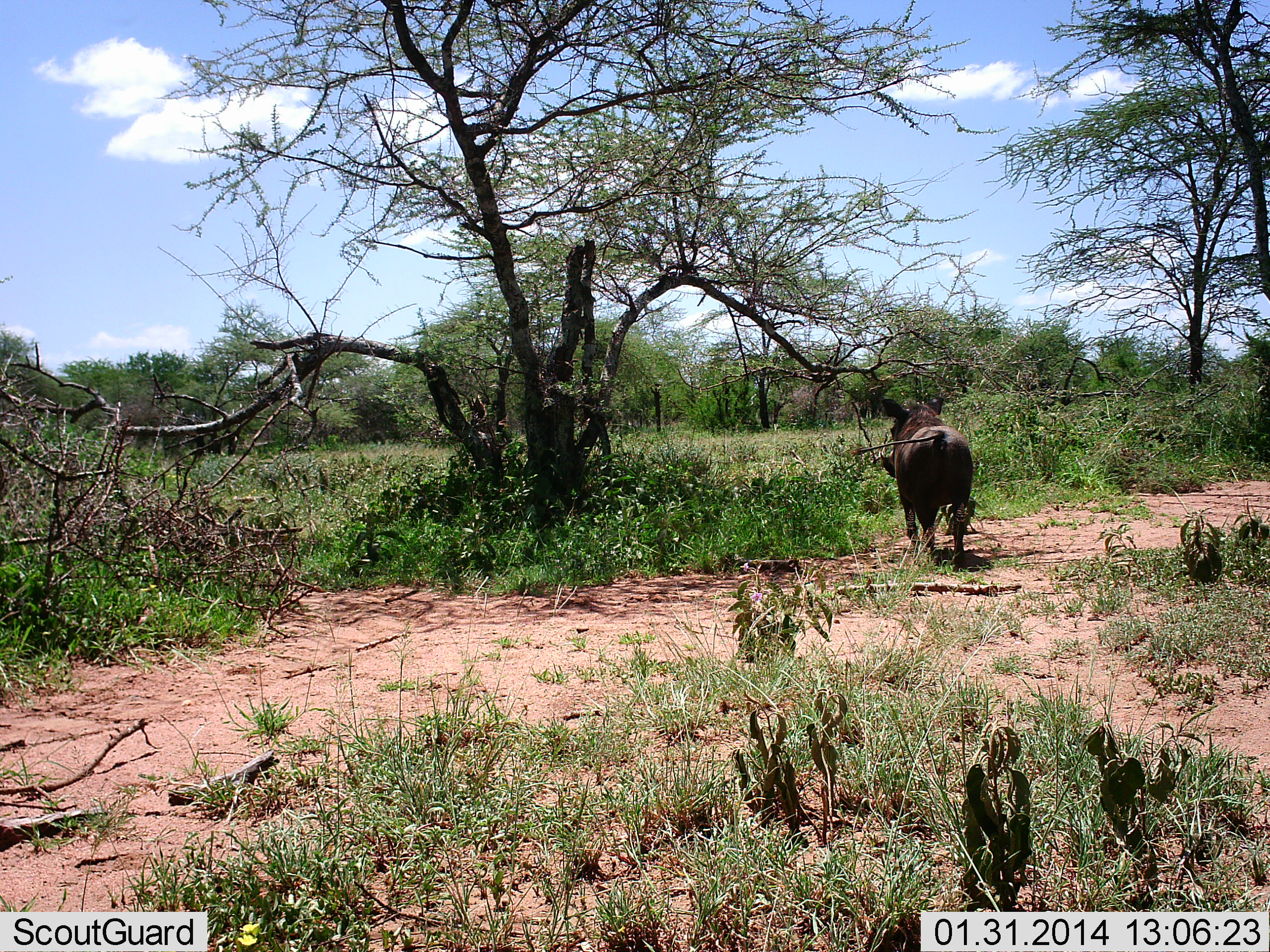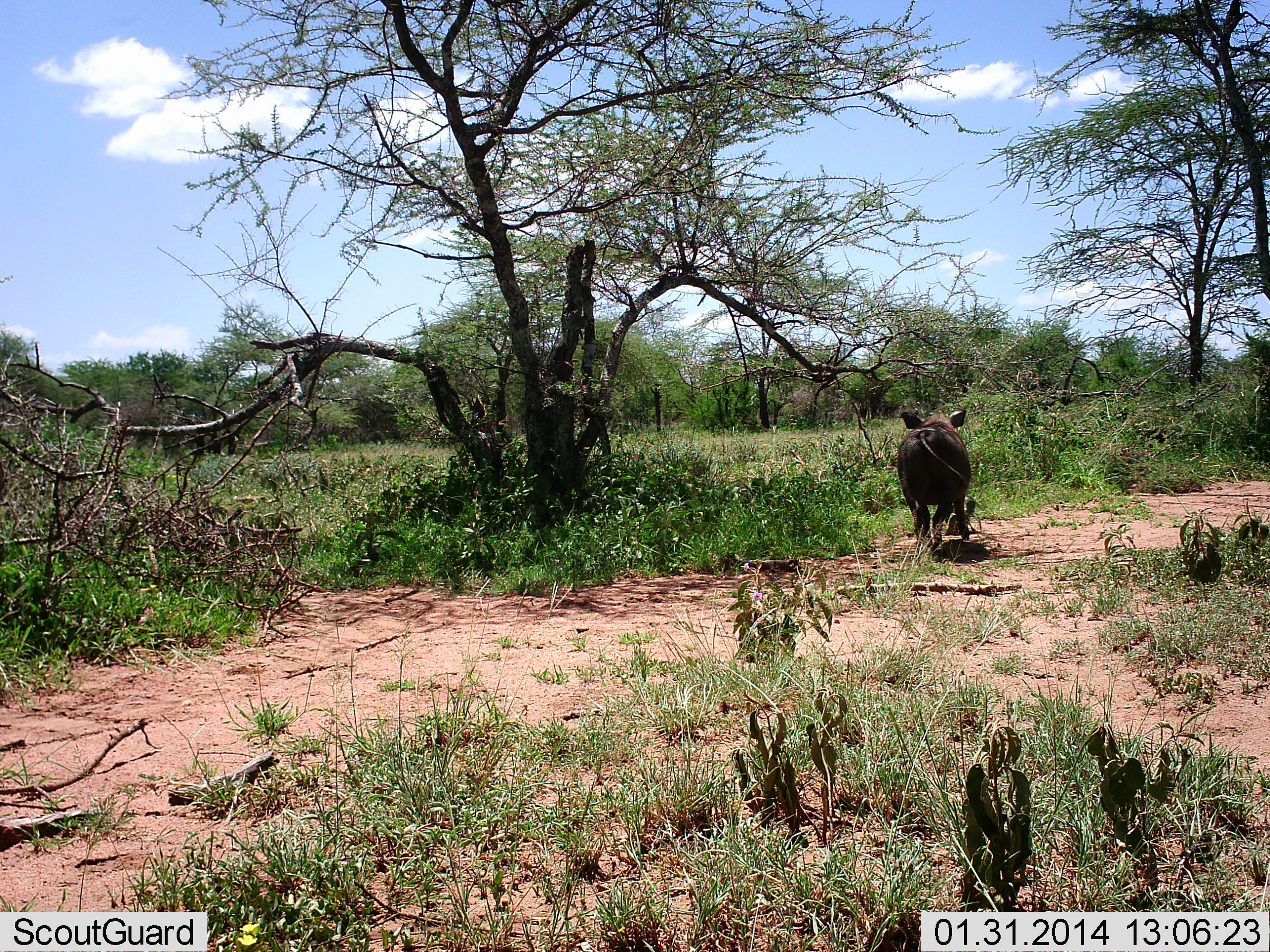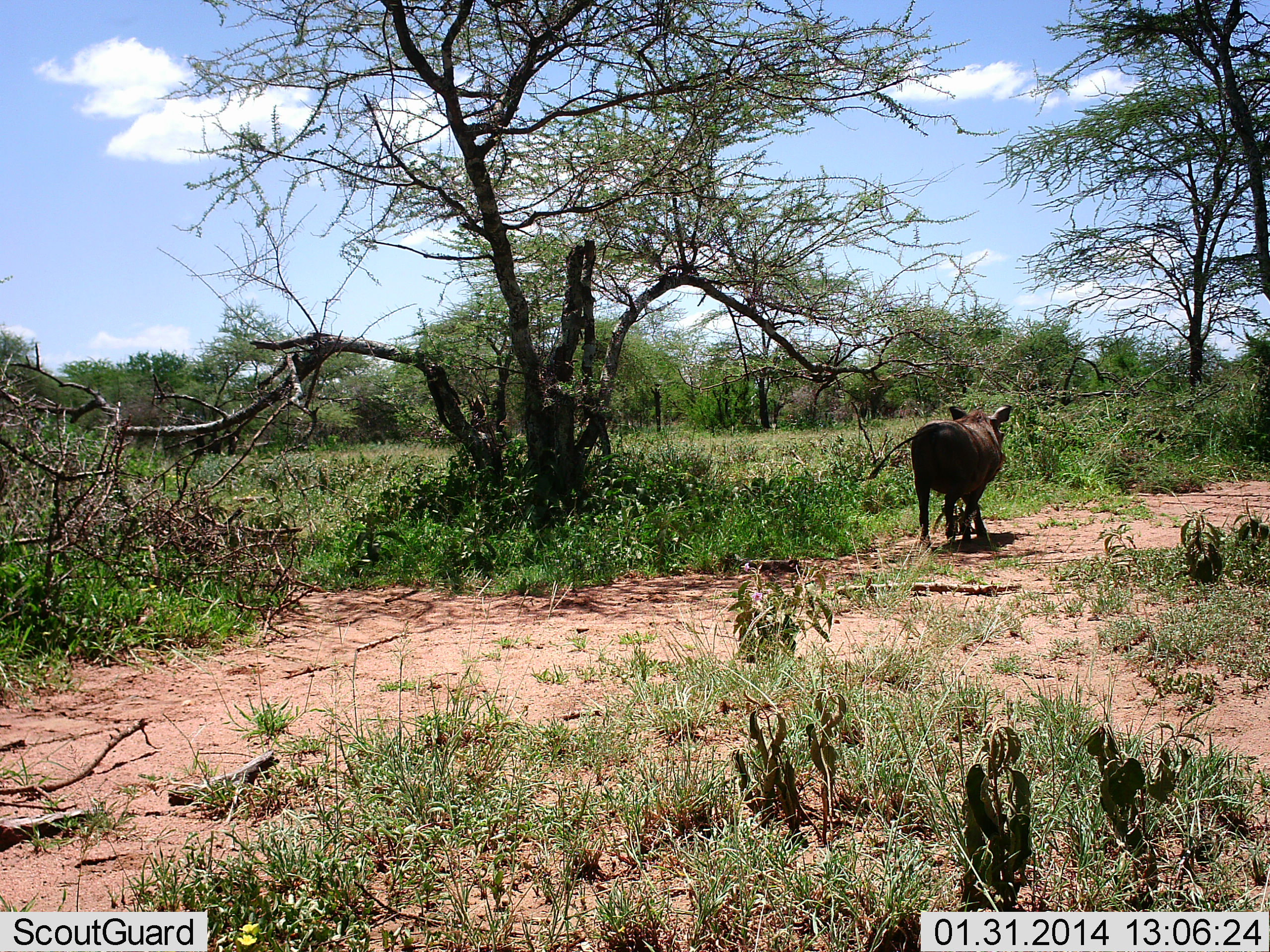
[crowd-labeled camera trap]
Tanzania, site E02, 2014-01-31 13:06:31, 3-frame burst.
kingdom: Animalia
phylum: Chordata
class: Mammalia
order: Artiodactyla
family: Suidae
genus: Phacochoerus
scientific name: Phacochoerus africanus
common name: warthog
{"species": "warthog (Phacochoerus africanus)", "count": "1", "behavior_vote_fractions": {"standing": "9%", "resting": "0%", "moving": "91%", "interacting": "0%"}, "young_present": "0%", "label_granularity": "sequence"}